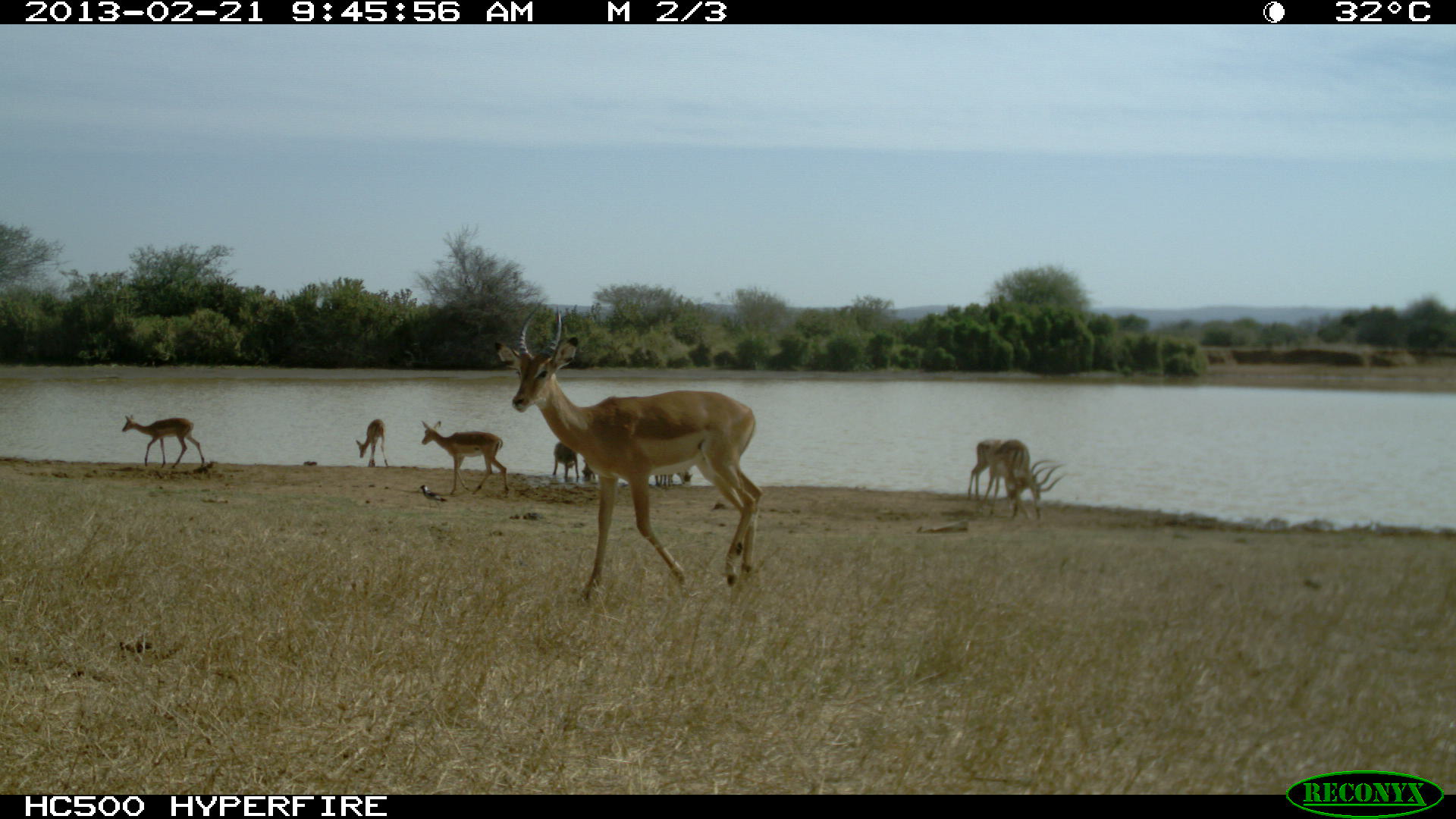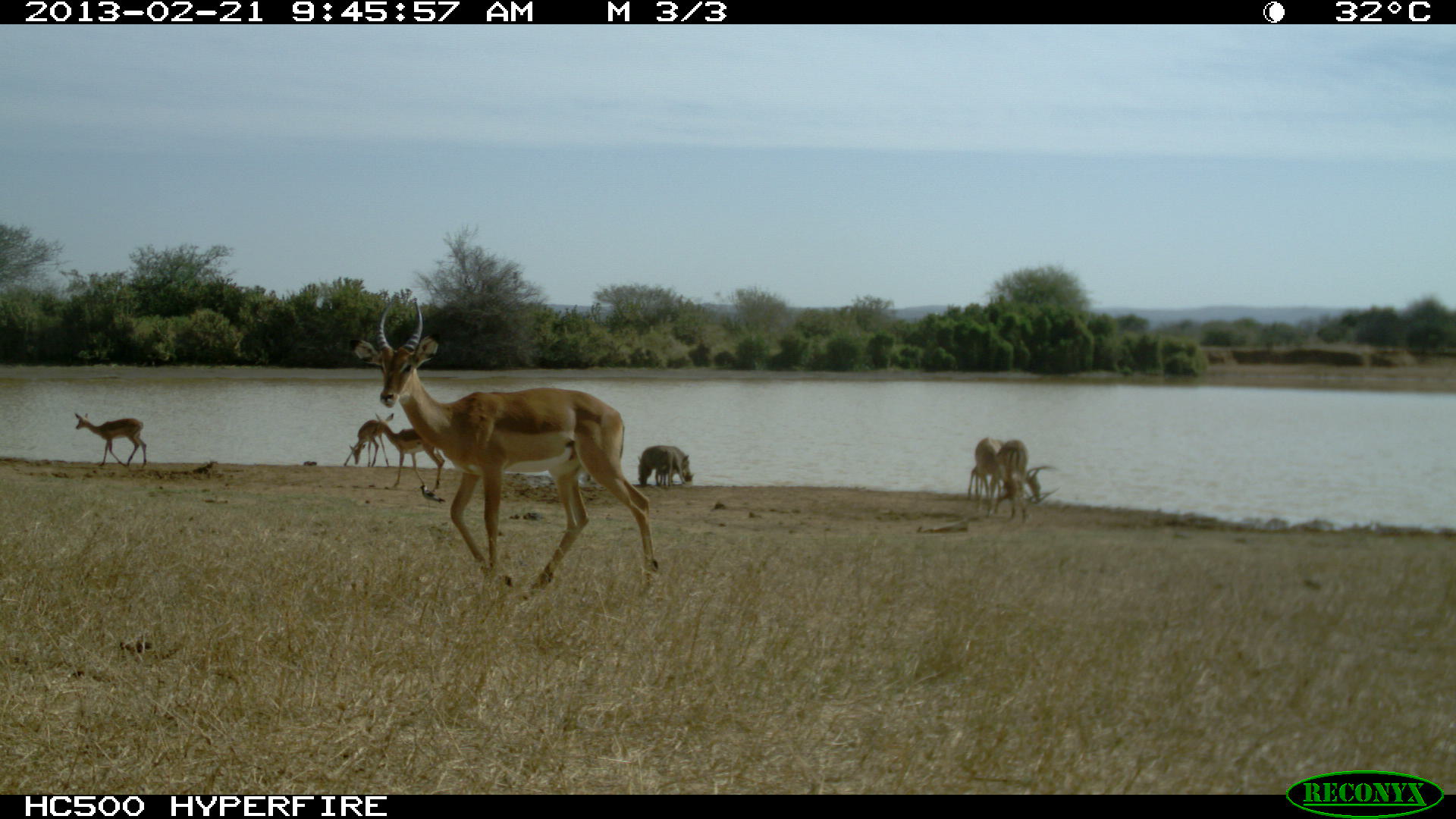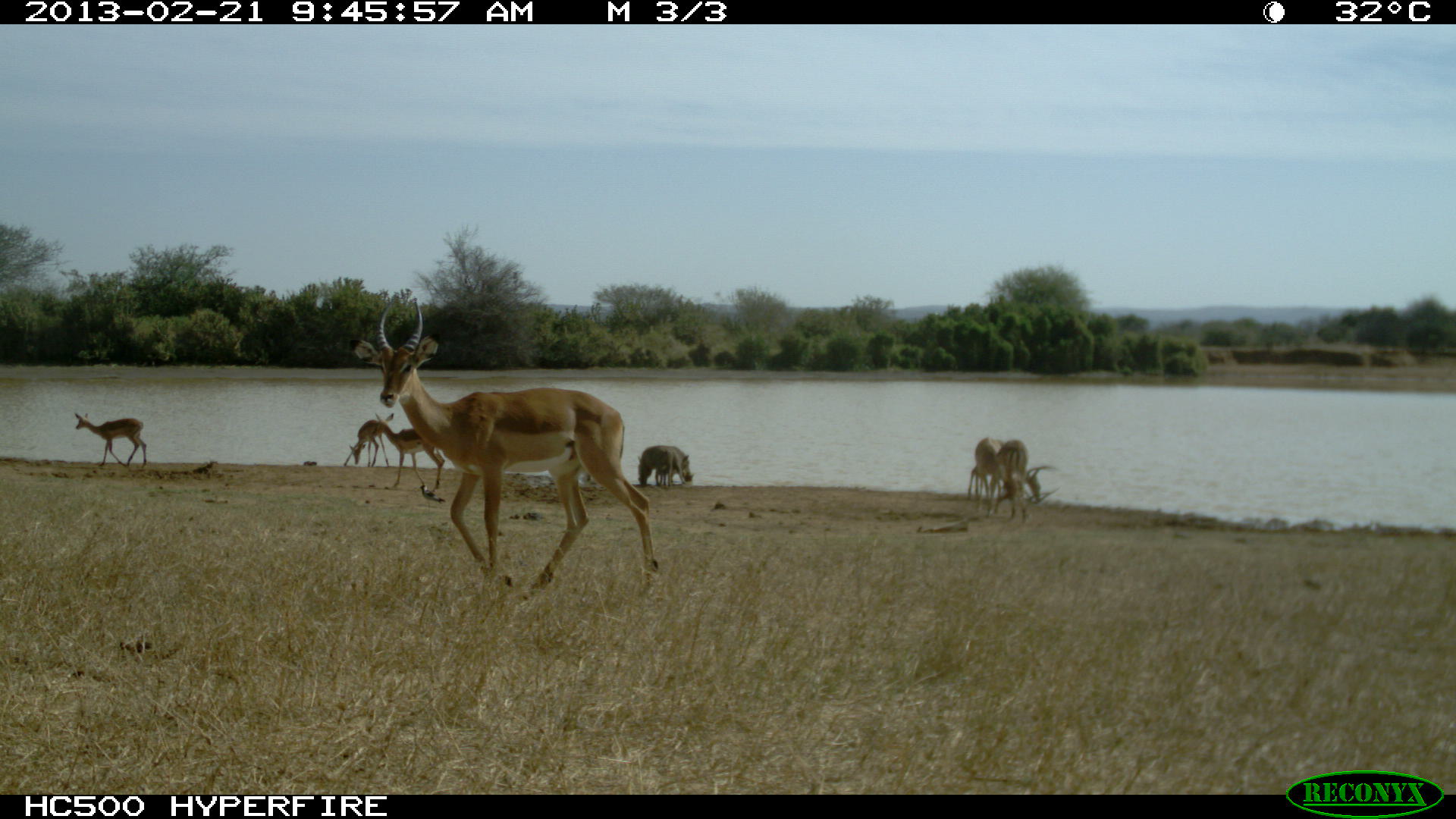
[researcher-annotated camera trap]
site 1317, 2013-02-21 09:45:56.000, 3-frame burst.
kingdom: Animalia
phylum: Chordata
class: Mammalia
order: Artiodactyla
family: Bovidae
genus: Aepyceros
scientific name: Aepyceros melampus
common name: impala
Aepyceros melampus (impala), count 7.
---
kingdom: Animalia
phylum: Chordata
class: Mammalia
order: Artiodactyla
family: Suidae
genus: Phacochoerus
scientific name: Phacochoerus africanus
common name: common warthog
Phacochoerus africanus (common warthog), count 4.